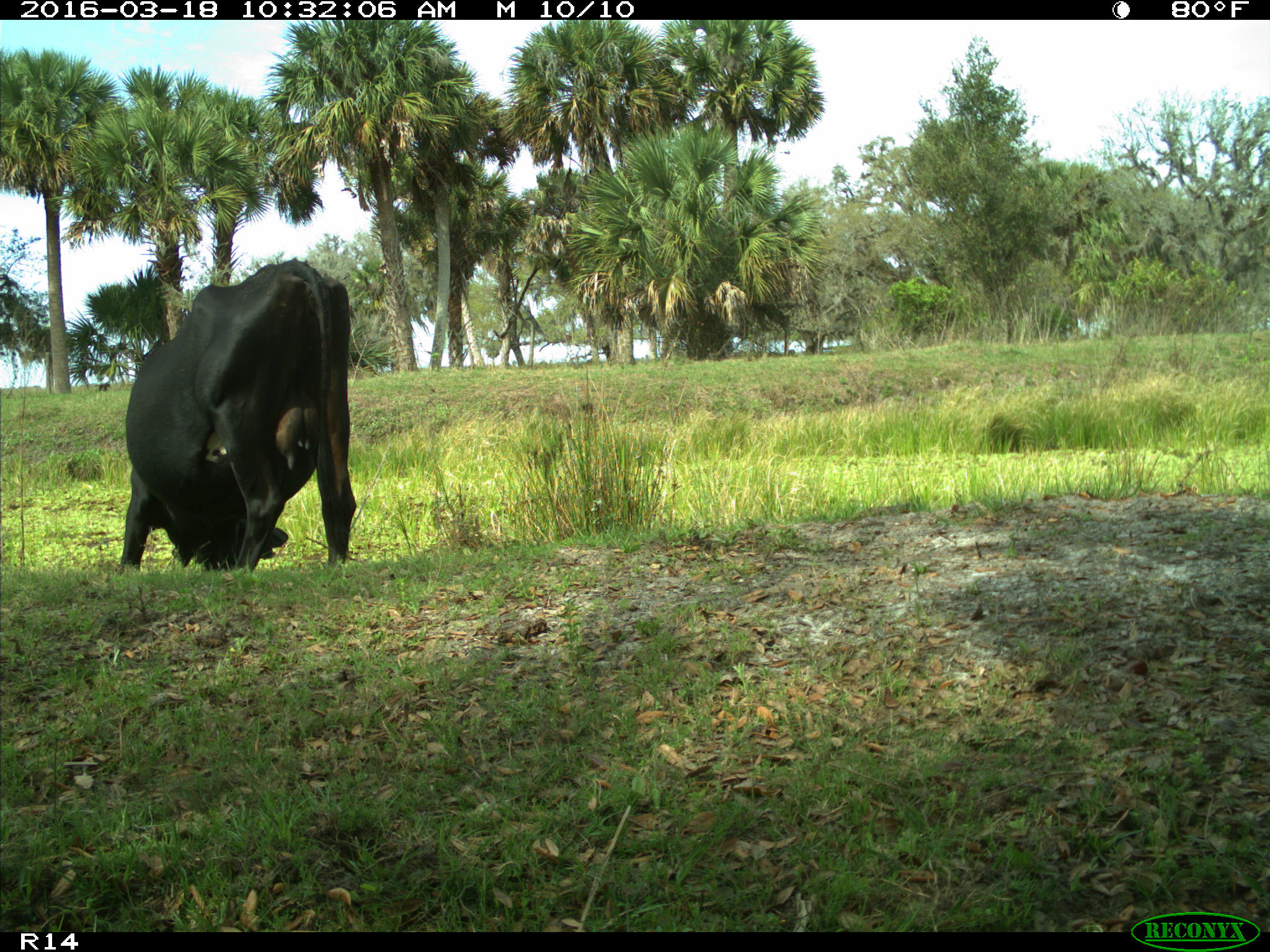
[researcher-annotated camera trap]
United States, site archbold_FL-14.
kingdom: Animalia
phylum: Chordata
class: Mammalia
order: Artiodactyla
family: Bovidae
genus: Bos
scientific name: Bos taurus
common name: domestic cow